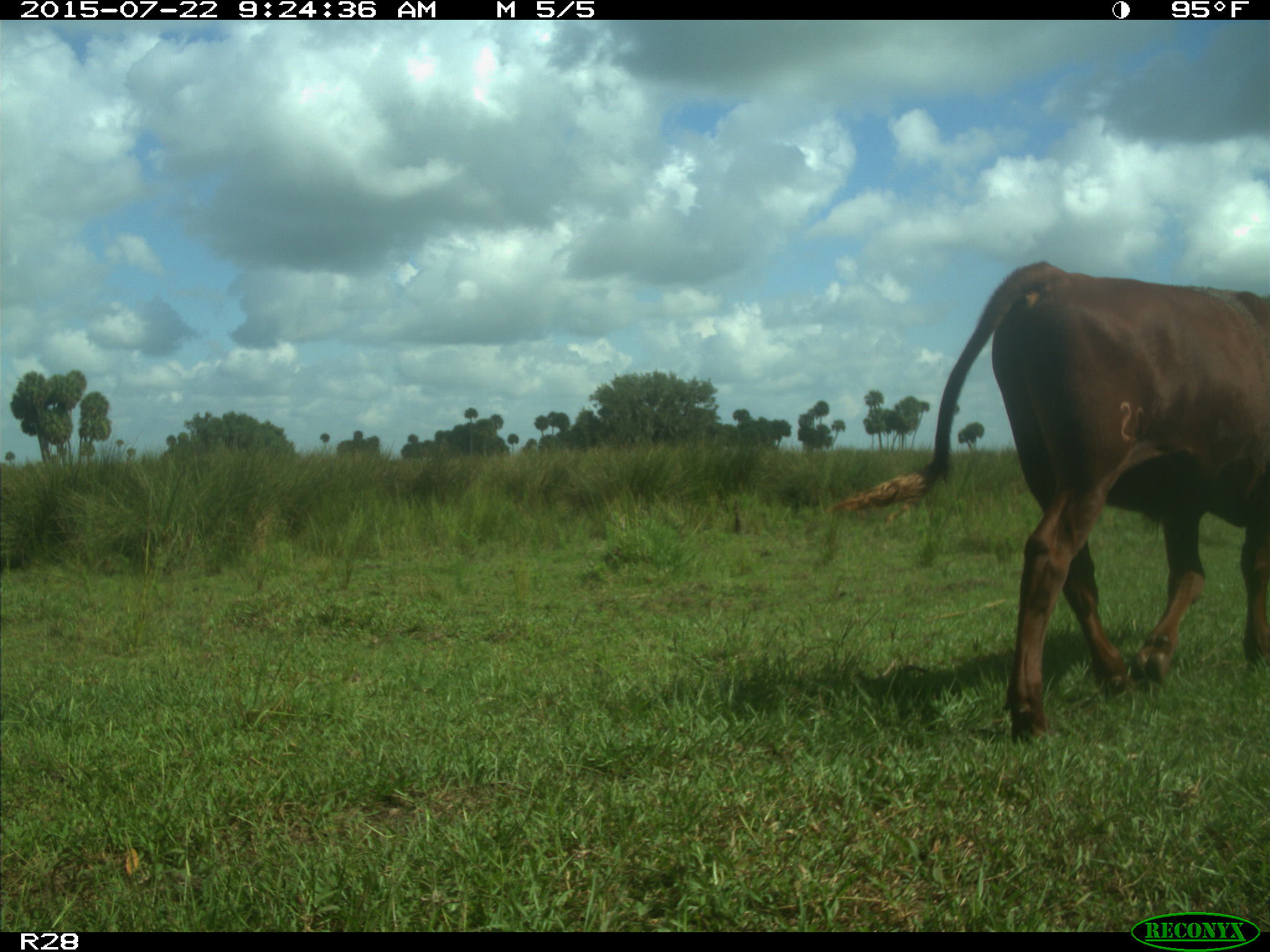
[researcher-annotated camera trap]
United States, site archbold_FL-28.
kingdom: Animalia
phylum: Chordata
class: Mammalia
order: Artiodactyla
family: Bovidae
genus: Bos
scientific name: Bos taurus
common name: domestic cow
Bos taurus (domestic cow).